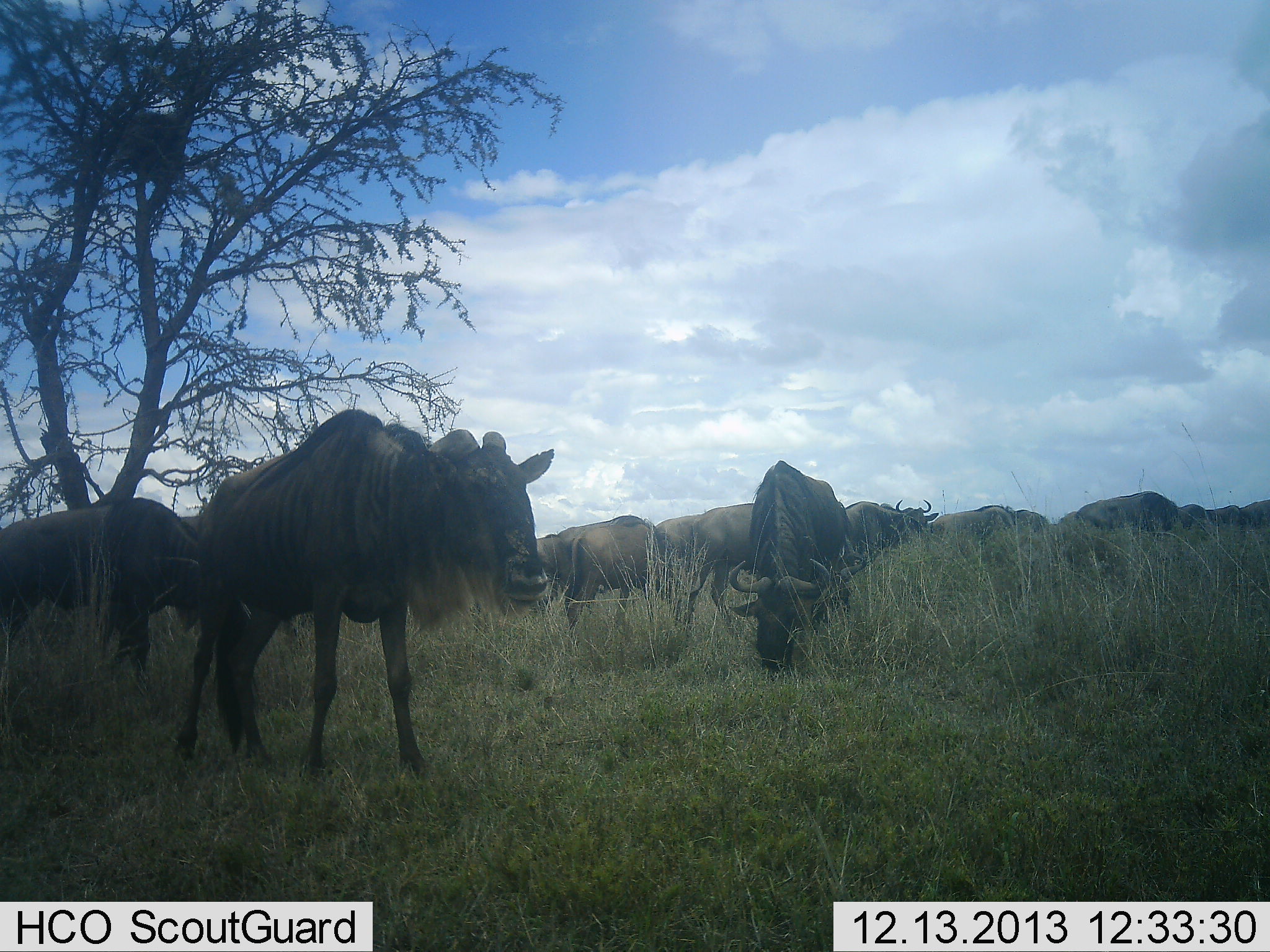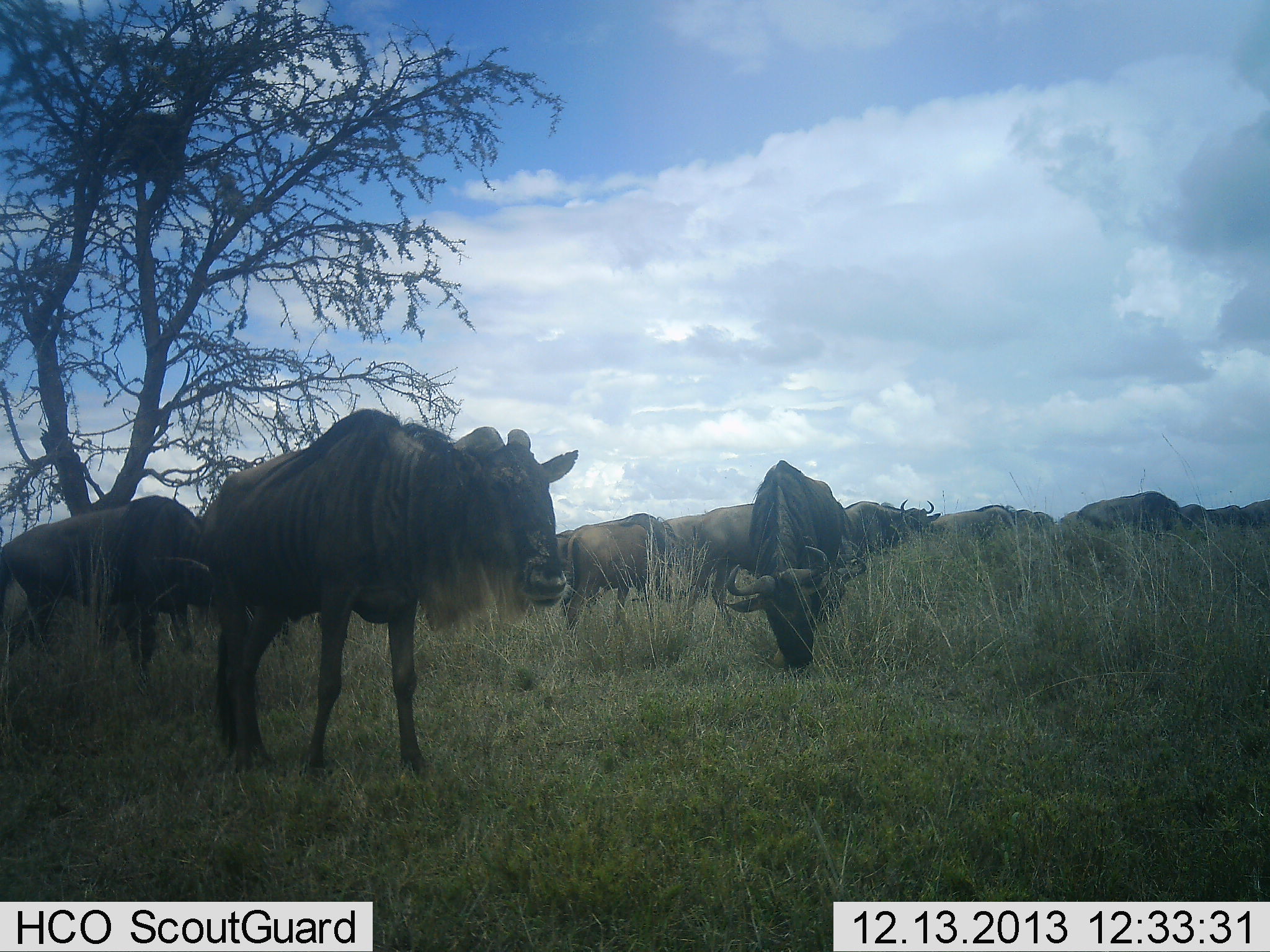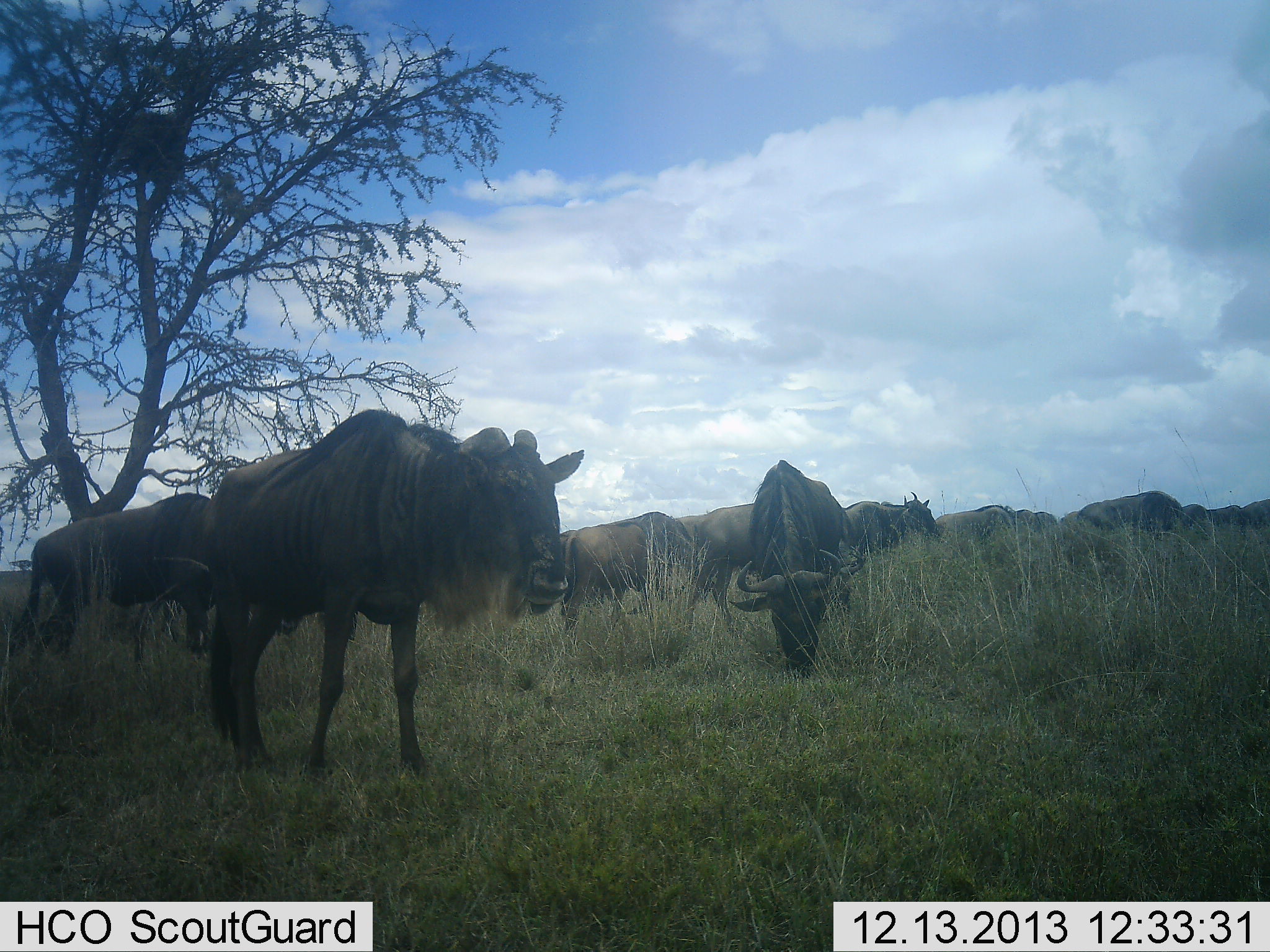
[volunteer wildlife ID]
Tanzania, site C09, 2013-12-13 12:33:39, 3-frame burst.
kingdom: Animalia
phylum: Chordata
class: Mammalia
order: Artiodactyla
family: Bovidae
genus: Connochaetes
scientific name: Connochaetes taurinus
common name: blue wildebeest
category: wildebeest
Wildebeest (blue wildebeest) (Connochaetes taurinus), count 11-50. Behavior (volunteer vote fractions): standing 60%, resting 10%, moving 30%, interacting 0%. Young present (vote fraction): 0%. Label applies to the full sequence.